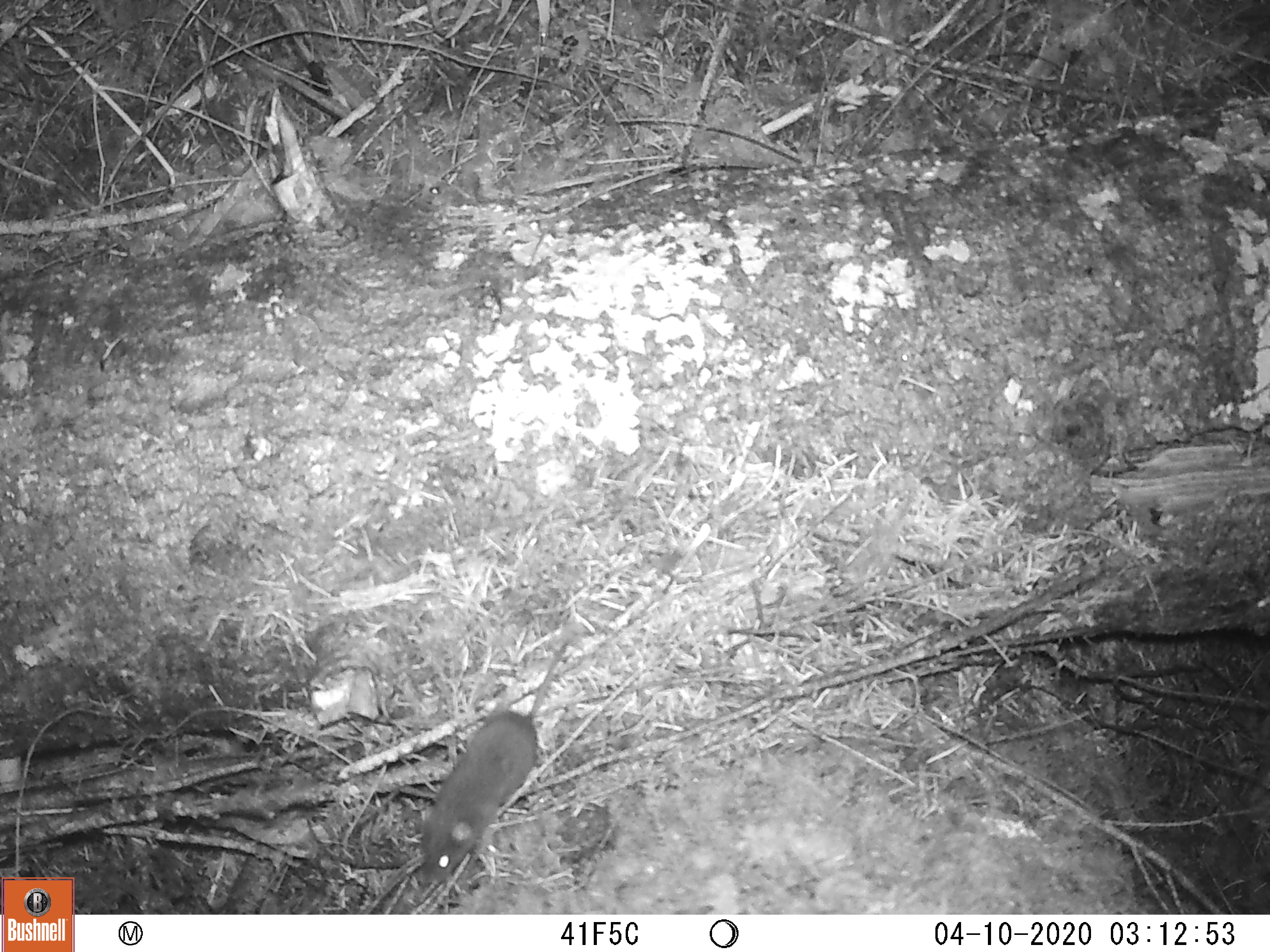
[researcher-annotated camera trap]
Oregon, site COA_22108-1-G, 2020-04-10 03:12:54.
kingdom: Animalia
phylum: Chordata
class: Mammalia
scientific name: Mammalia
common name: small mammal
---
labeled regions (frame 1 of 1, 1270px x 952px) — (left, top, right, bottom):
small mammal: (370, 587, 628, 903)